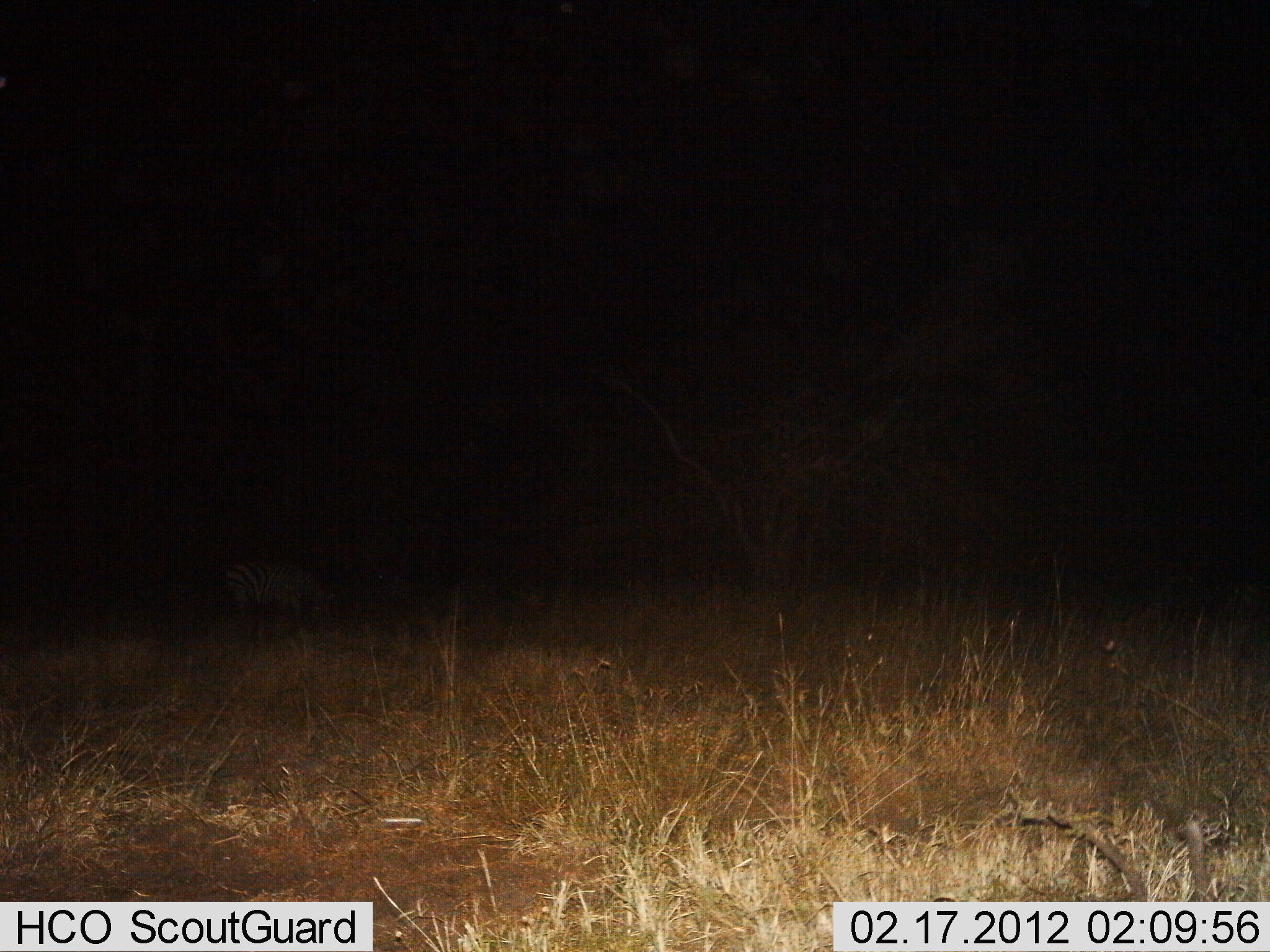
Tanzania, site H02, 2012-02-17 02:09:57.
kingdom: Animalia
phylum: Chordata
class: Mammalia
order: Perissodactyla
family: Equidae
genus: Equus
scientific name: Equus quagga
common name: plains zebra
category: zebra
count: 1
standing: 53%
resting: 0%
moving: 0%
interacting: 0%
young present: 0%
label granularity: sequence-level